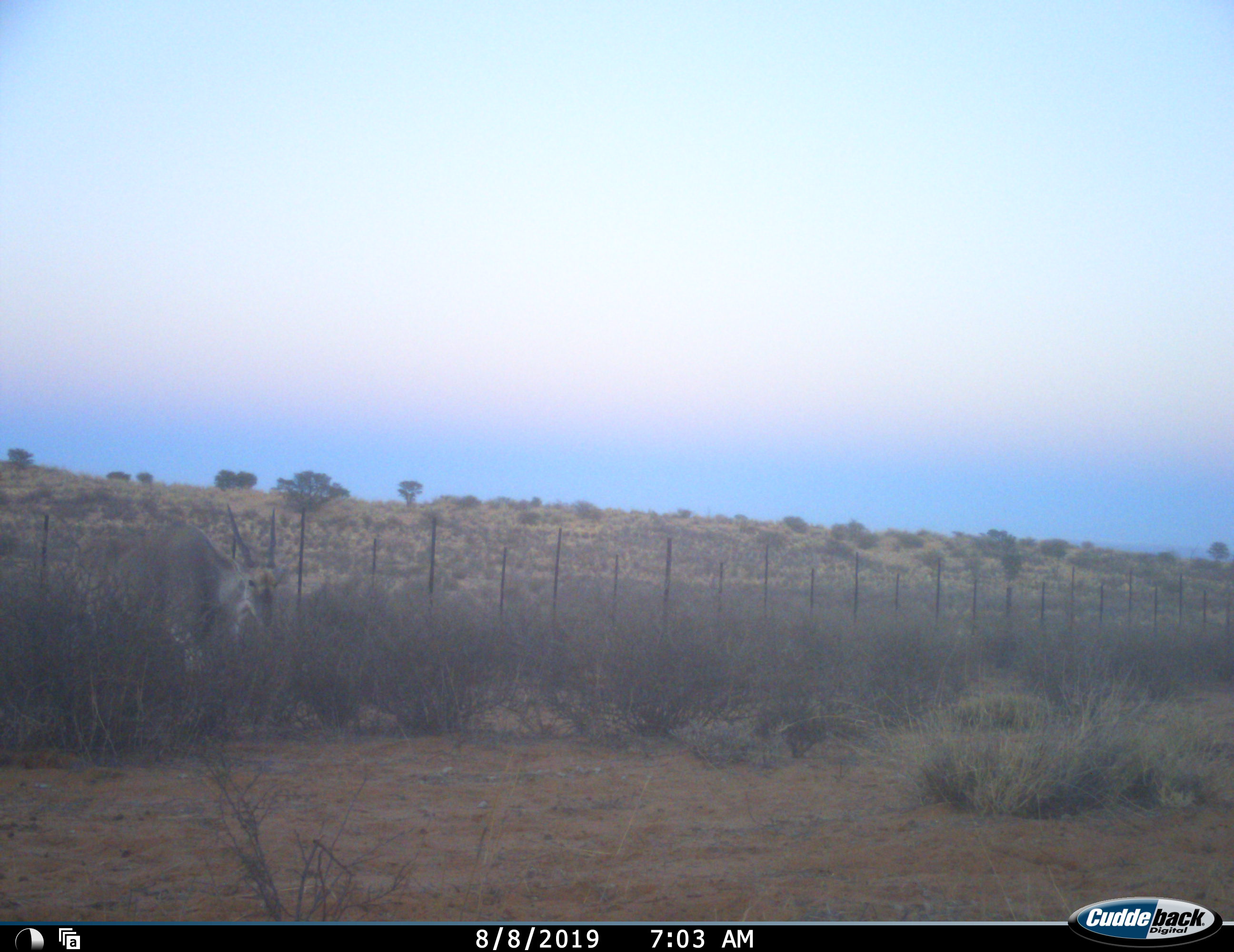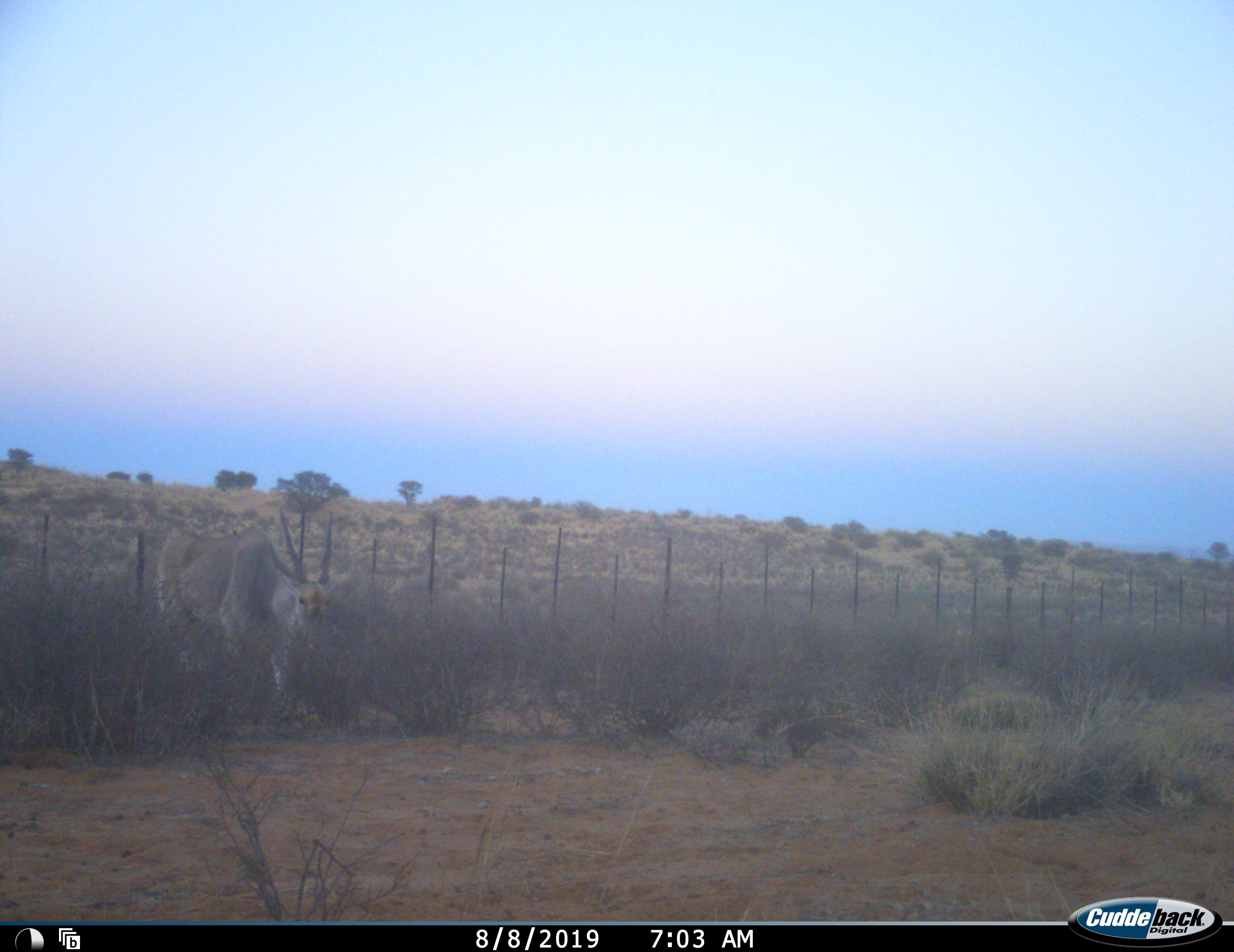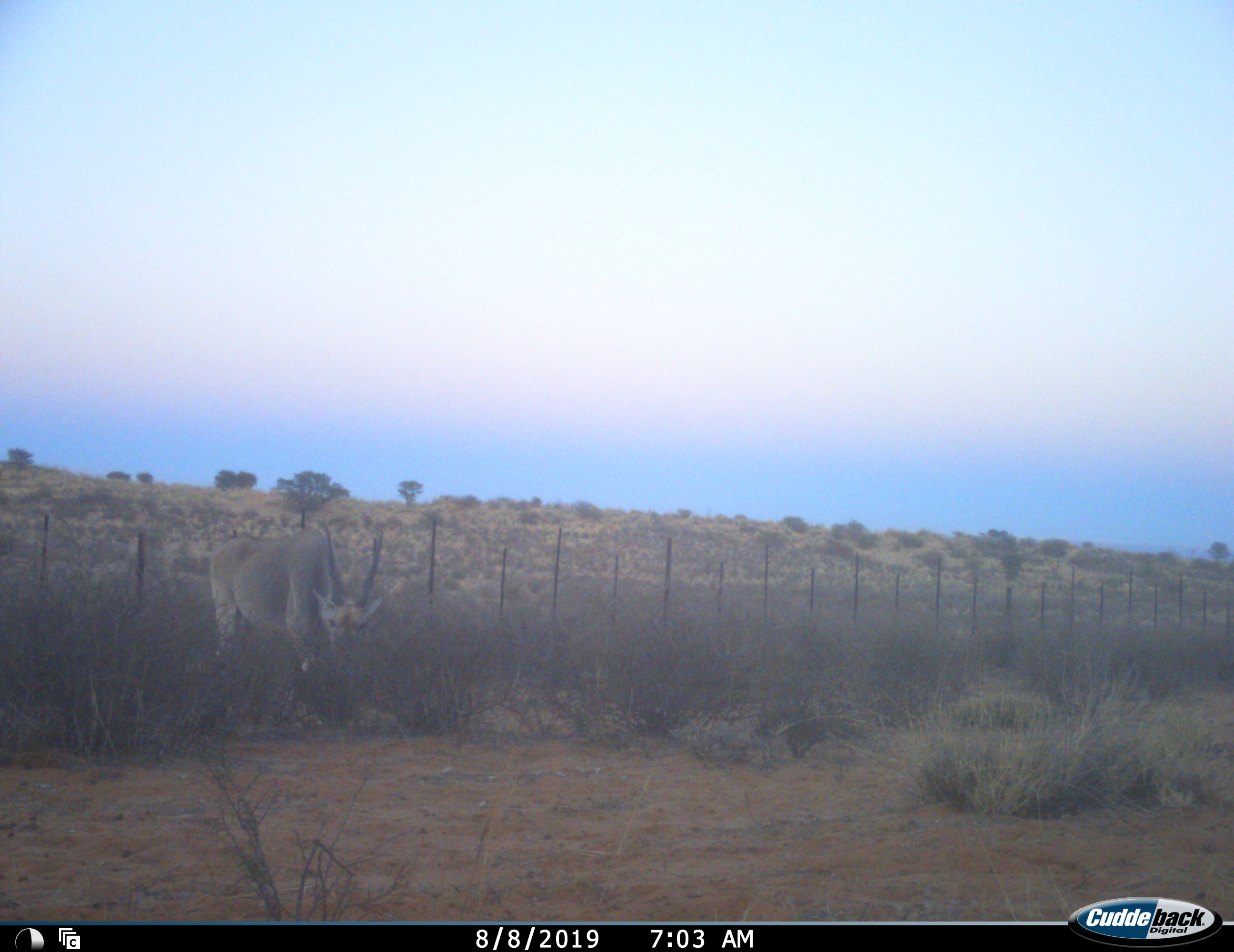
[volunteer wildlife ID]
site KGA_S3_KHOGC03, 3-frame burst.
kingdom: Animalia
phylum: Chordata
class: Mammalia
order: Artiodactyla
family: Bovidae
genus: Tragelaphus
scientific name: Tragelaphus oryx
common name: eland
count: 1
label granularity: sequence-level